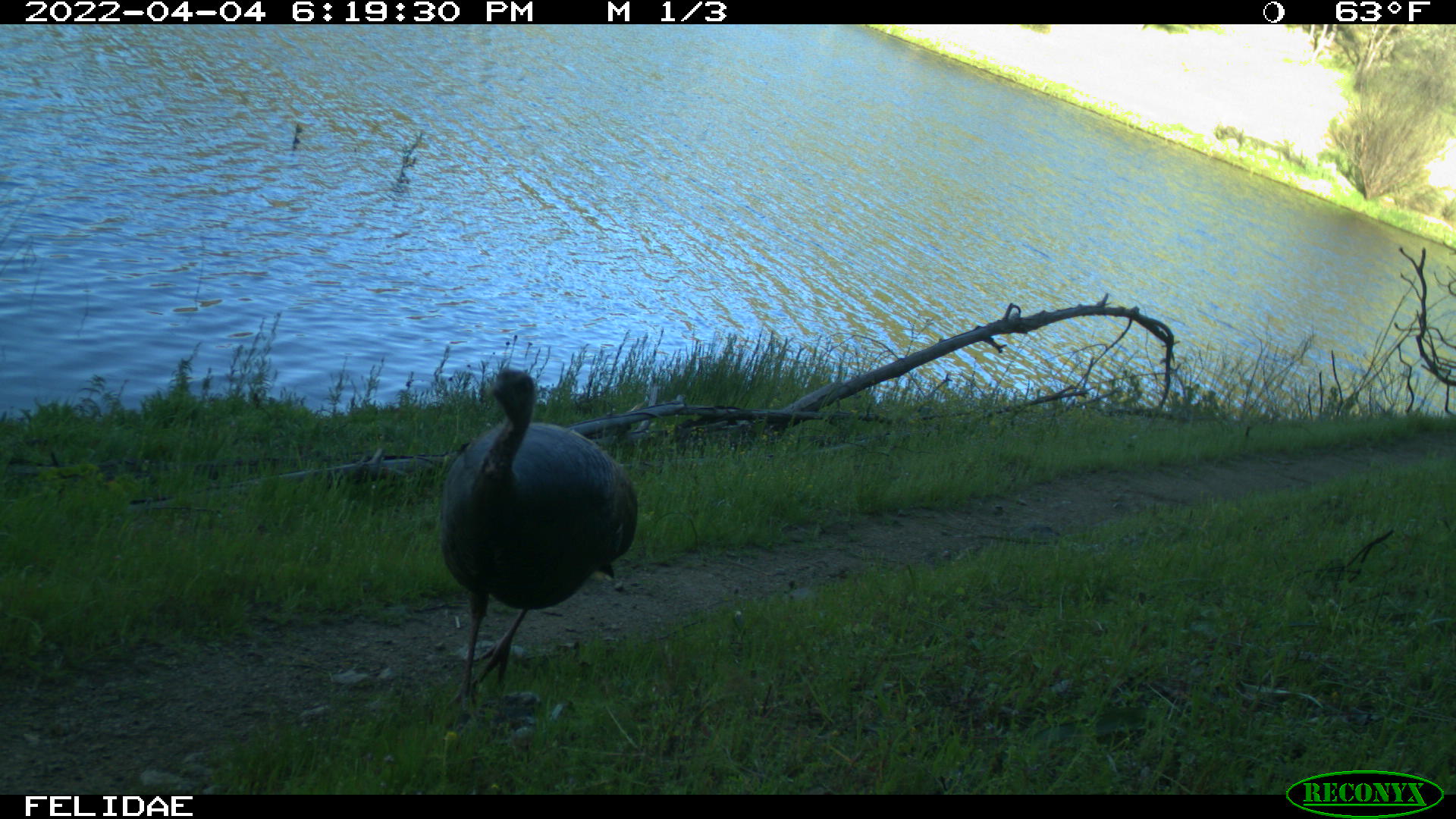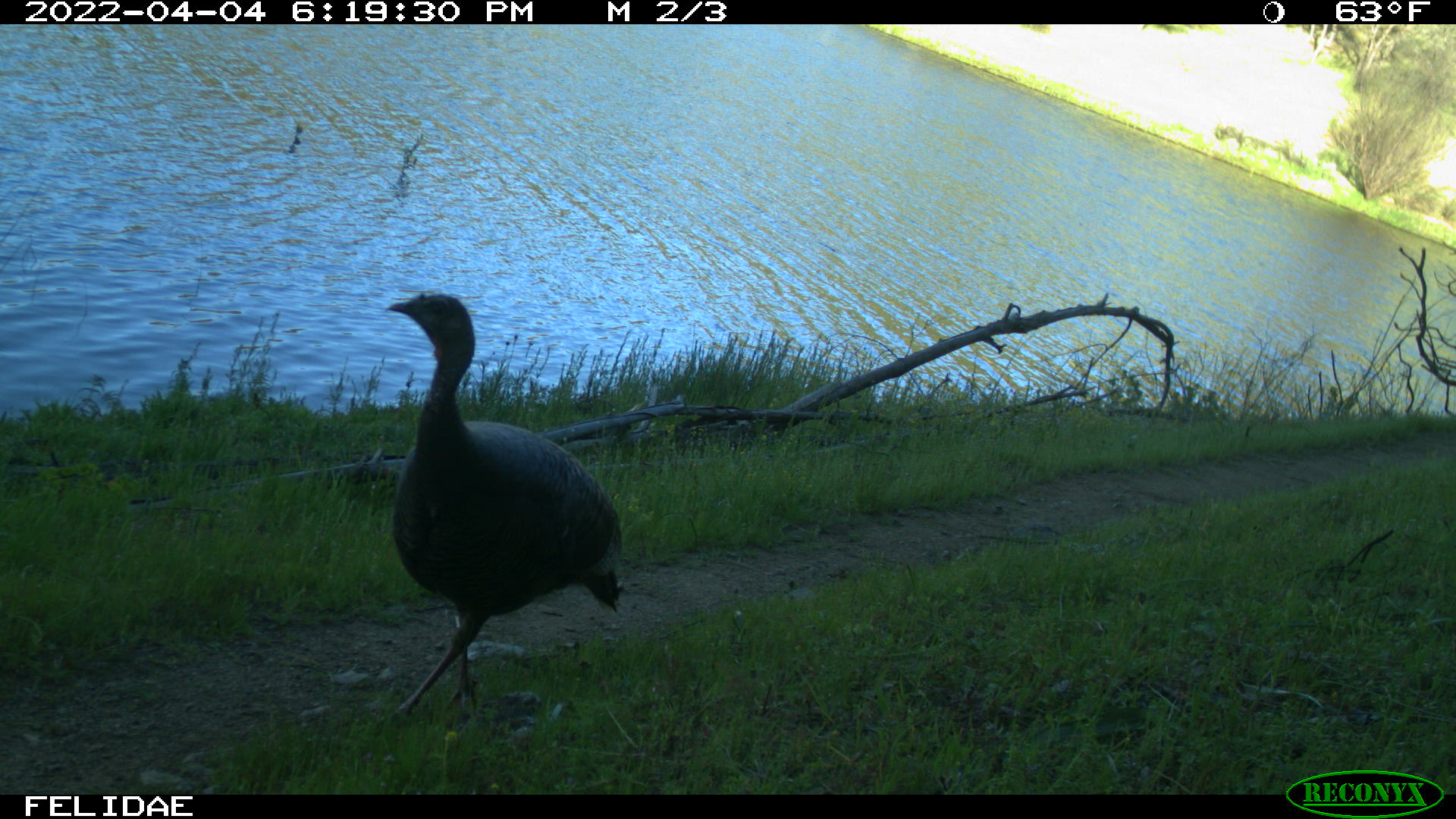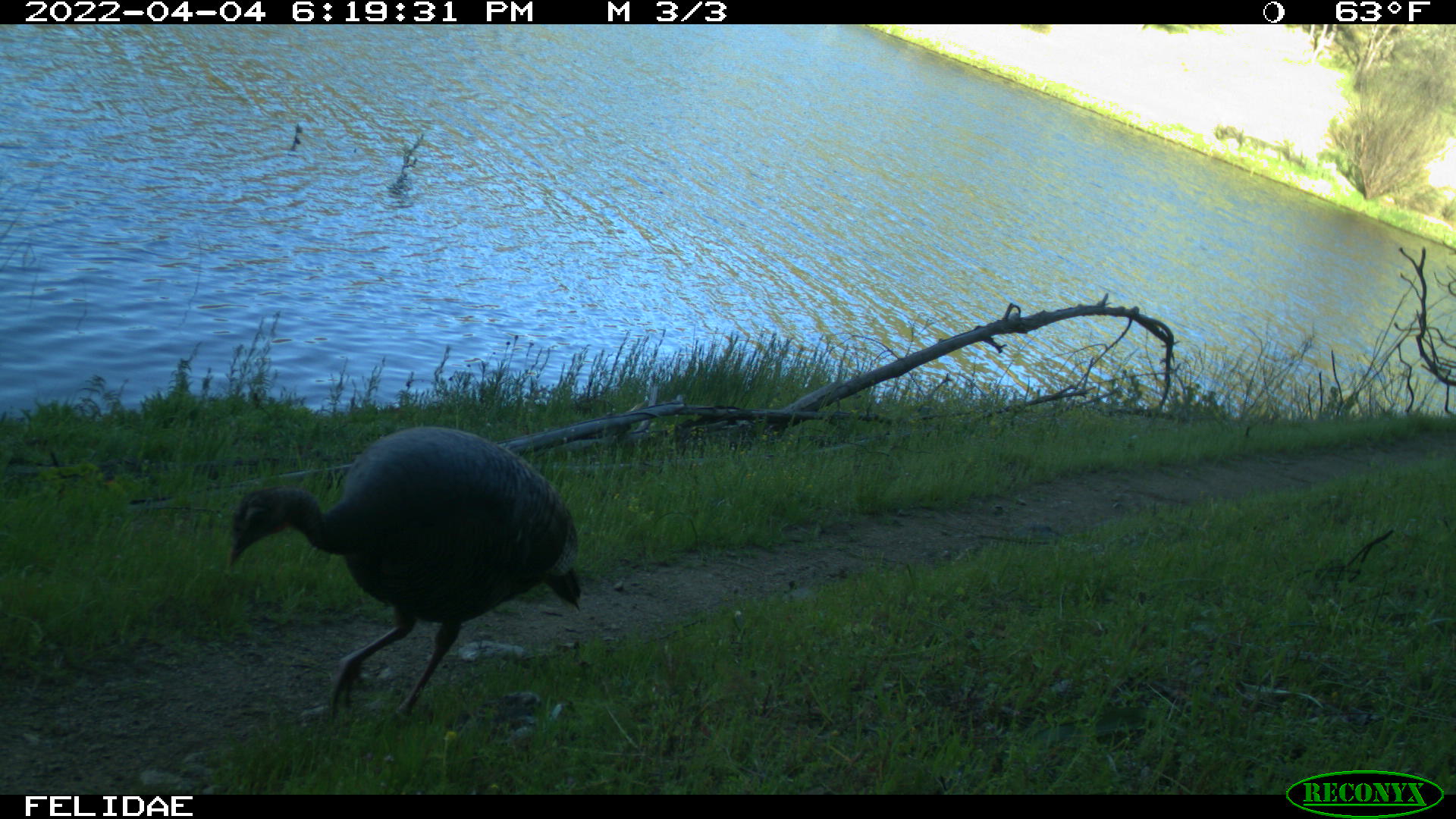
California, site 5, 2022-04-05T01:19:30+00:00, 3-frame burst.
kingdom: Animalia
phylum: Chordata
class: Aves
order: Galliformes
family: Phasianidae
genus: Meleagris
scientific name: Meleagris gallopavo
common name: turkey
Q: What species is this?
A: Turkey (Meleagris gallopavo).